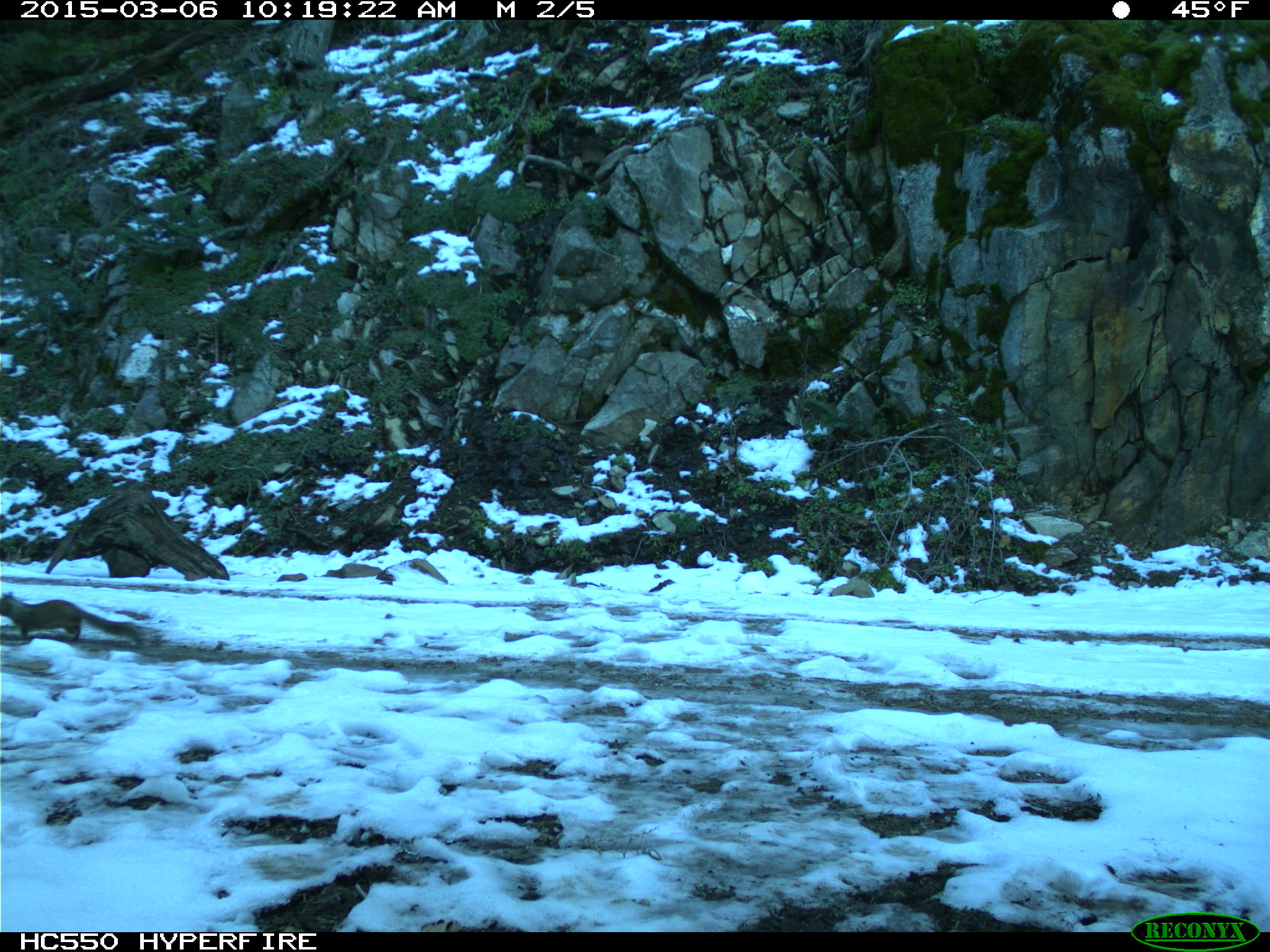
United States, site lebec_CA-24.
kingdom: Animalia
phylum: Chordata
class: Mammalia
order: Rodentia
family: Sciuridae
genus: Otospermophilus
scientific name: Otospermophilus beecheyi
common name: california ground squirrel